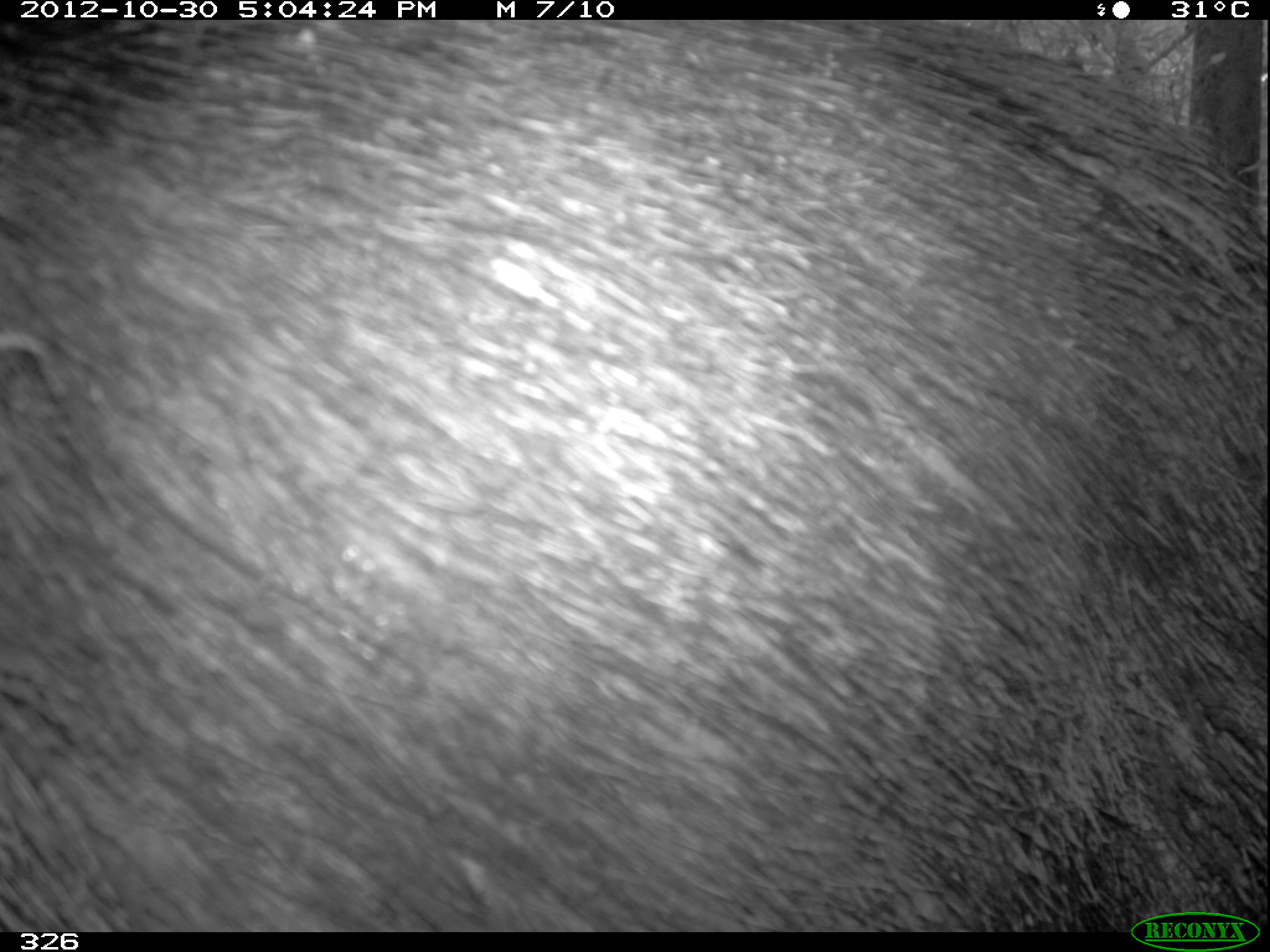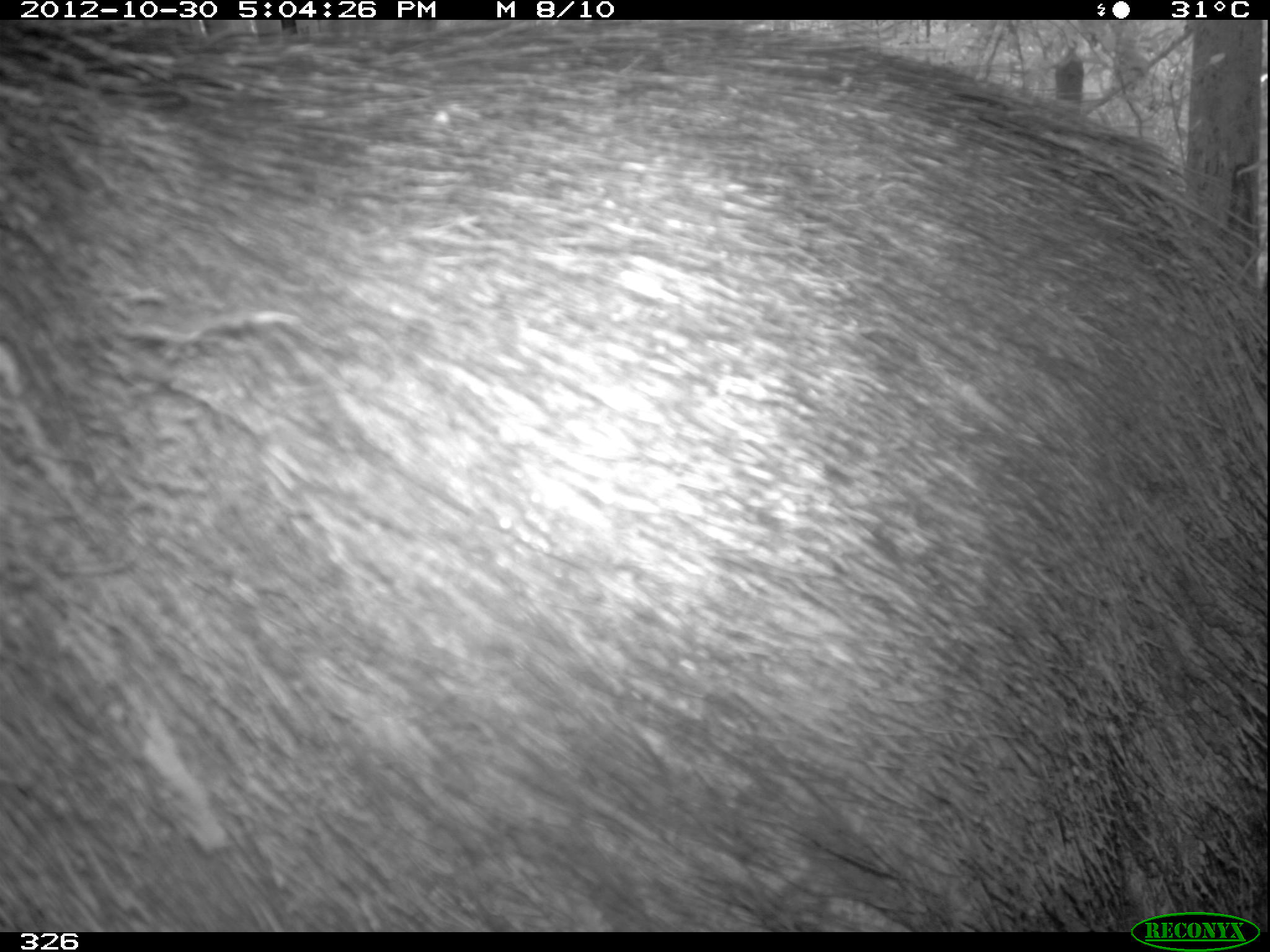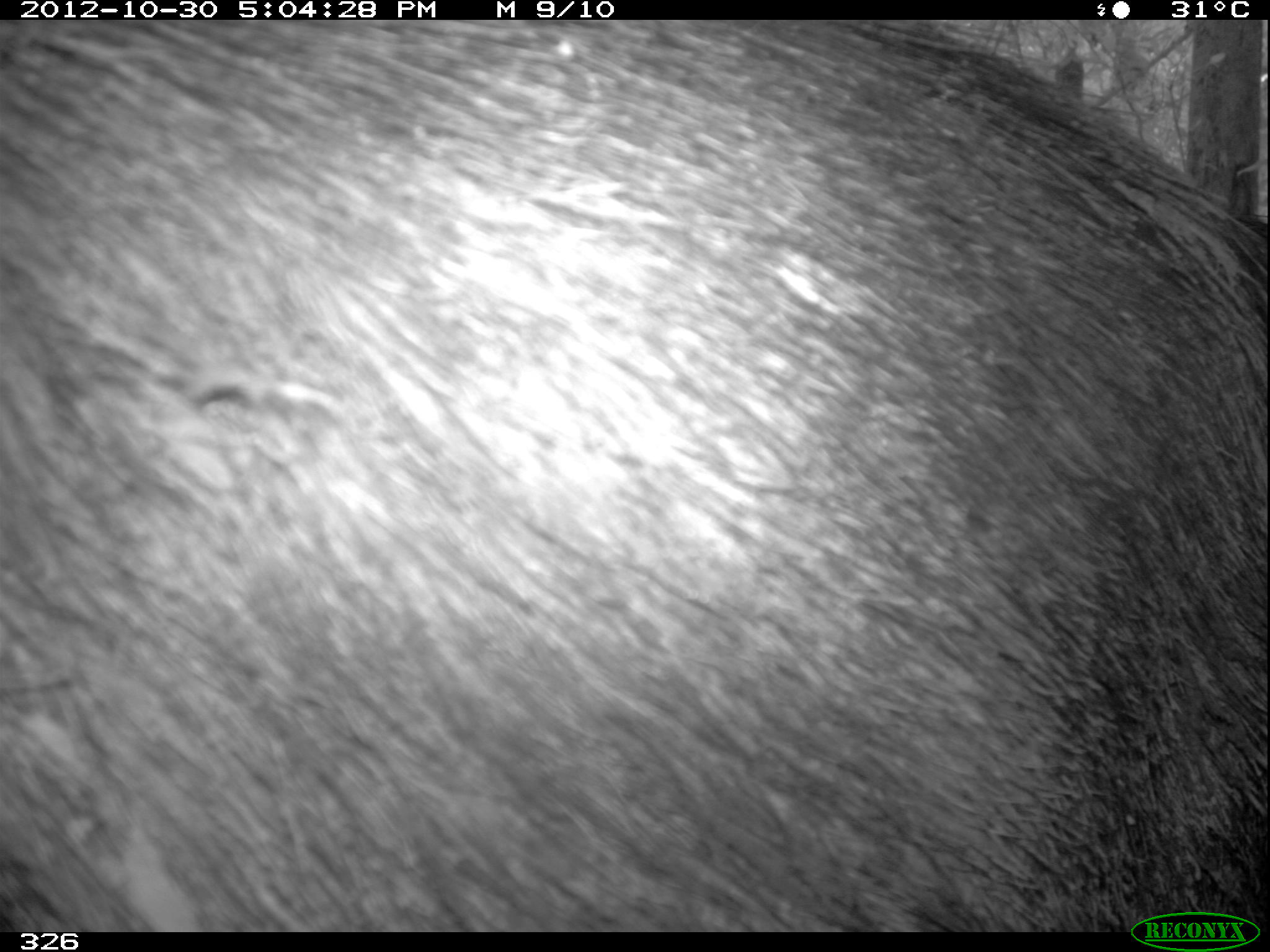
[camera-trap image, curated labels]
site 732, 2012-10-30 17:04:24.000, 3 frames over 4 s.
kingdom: Animalia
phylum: Chordata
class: Mammalia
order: Artiodactyla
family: Tayassuidae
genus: Tayassu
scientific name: Tayassu pecari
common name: white-lipped peccary